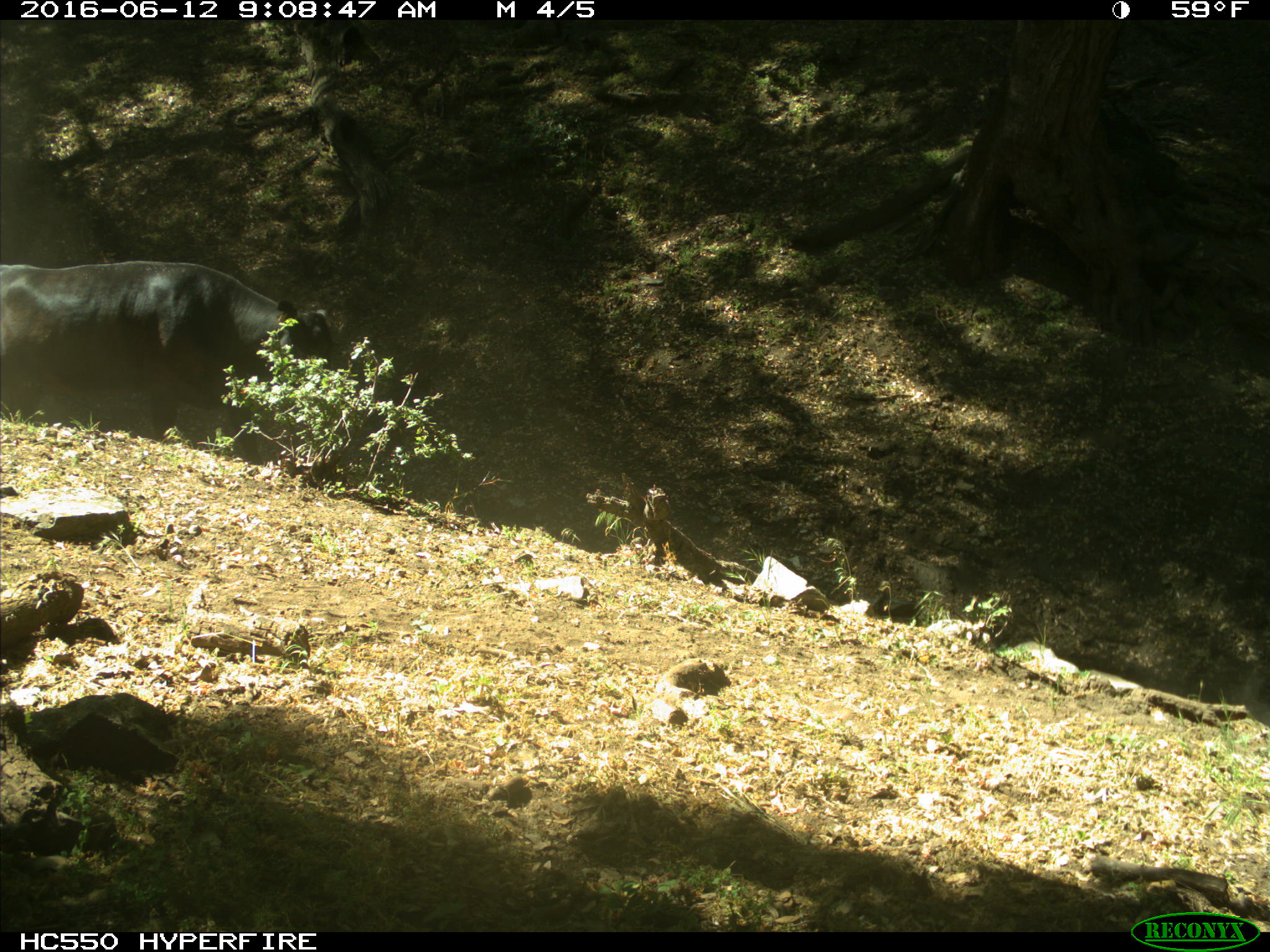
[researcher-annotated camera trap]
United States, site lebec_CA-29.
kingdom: Animalia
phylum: Chordata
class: Mammalia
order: Artiodactyla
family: Bovidae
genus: Bos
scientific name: Bos taurus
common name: domestic cow